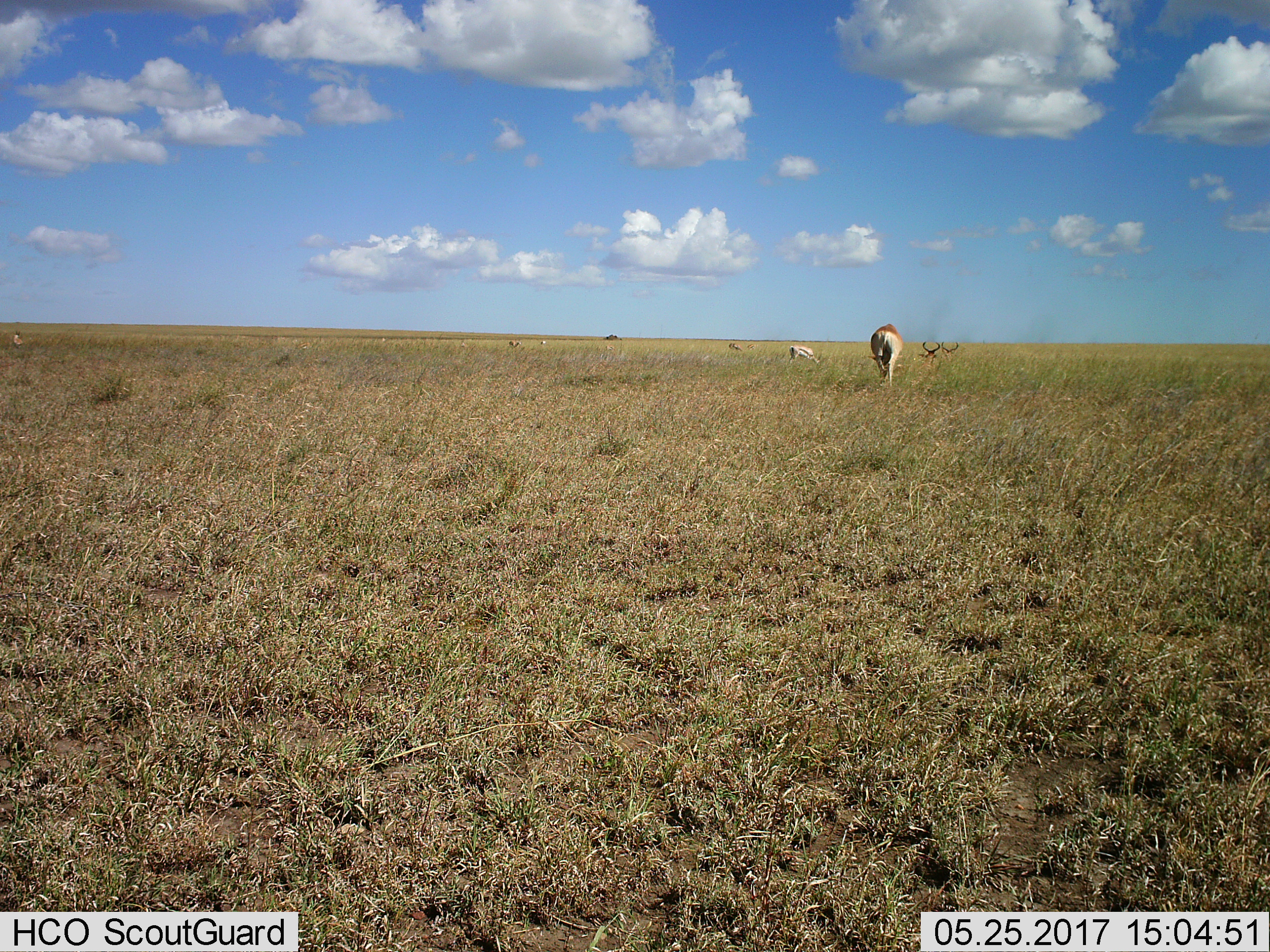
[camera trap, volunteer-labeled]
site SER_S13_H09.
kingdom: Animalia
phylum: Chordata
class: Mammalia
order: Artiodactyla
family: Bovidae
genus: Alcelaphus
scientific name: Alcelaphus buselaphus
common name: hartebeest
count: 4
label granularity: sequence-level